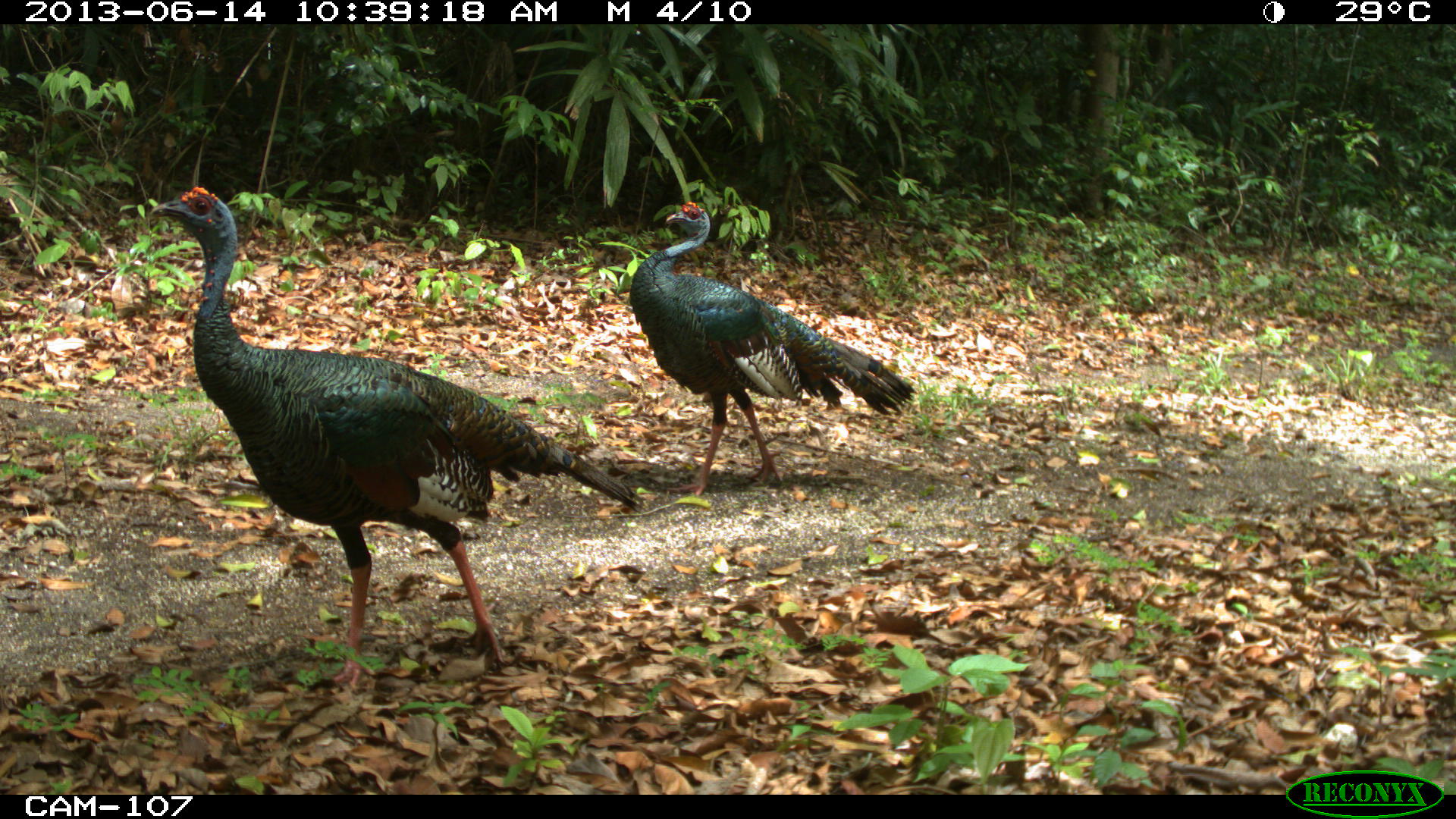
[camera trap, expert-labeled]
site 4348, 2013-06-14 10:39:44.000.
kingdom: Animalia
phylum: Chordata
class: Aves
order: Galliformes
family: Phasianidae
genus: Meleagris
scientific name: Meleagris ocellata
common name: ocellated turkey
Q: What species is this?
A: Meleagris ocellata (ocellated turkey).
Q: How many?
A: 2.